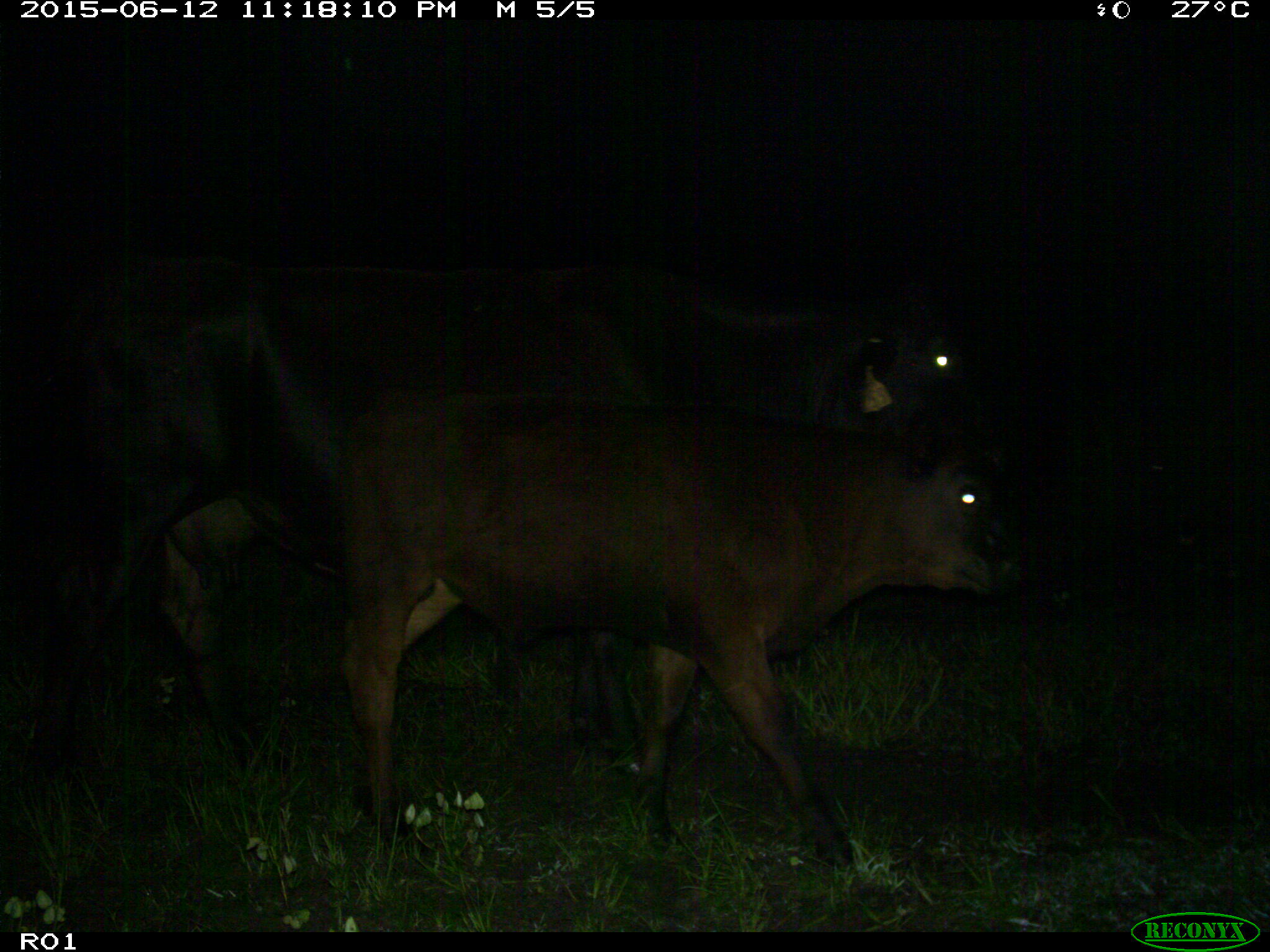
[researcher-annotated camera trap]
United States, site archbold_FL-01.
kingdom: Animalia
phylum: Chordata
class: Mammalia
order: Artiodactyla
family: Bovidae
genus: Bos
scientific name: Bos taurus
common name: domestic cow